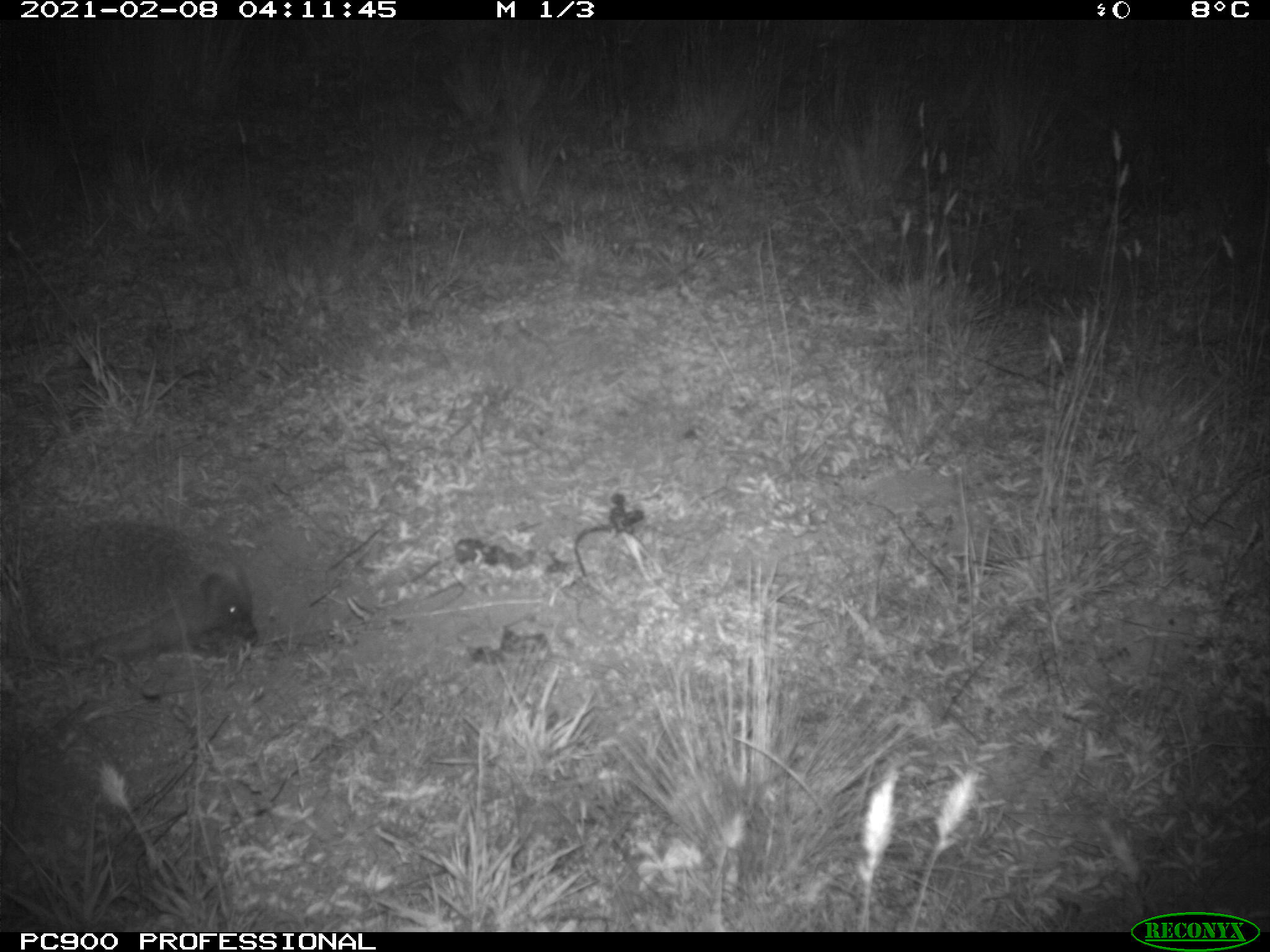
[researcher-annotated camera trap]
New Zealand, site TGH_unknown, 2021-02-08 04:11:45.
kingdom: Animalia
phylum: Chordata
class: Mammalia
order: Eulipotyphla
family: Erinaceidae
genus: Erinaceus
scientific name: Erinaceus europaeus europaeus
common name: european hedgehog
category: hedgehog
Hedgehog (european hedgehog) (Erinaceus europaeus europaeus).